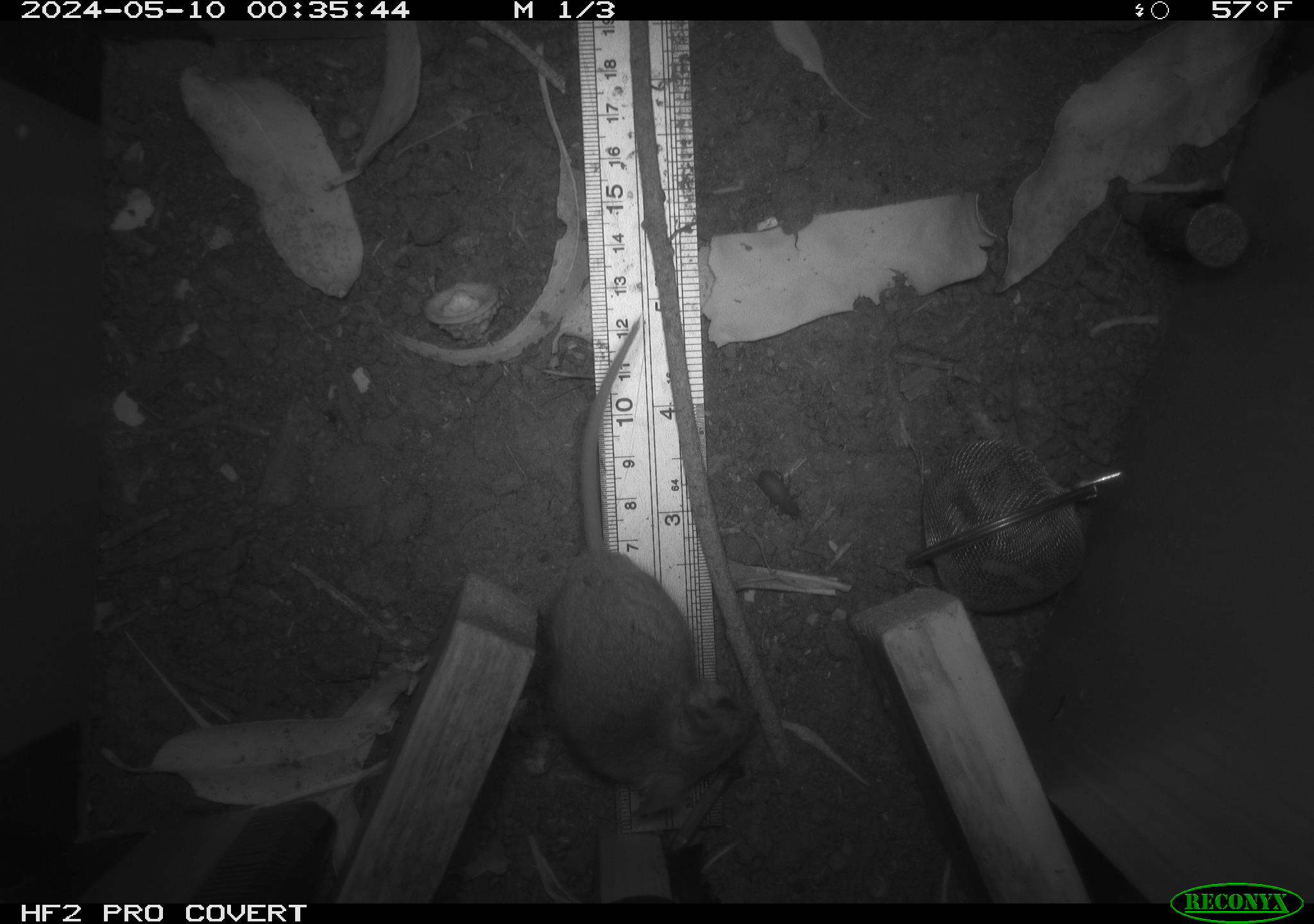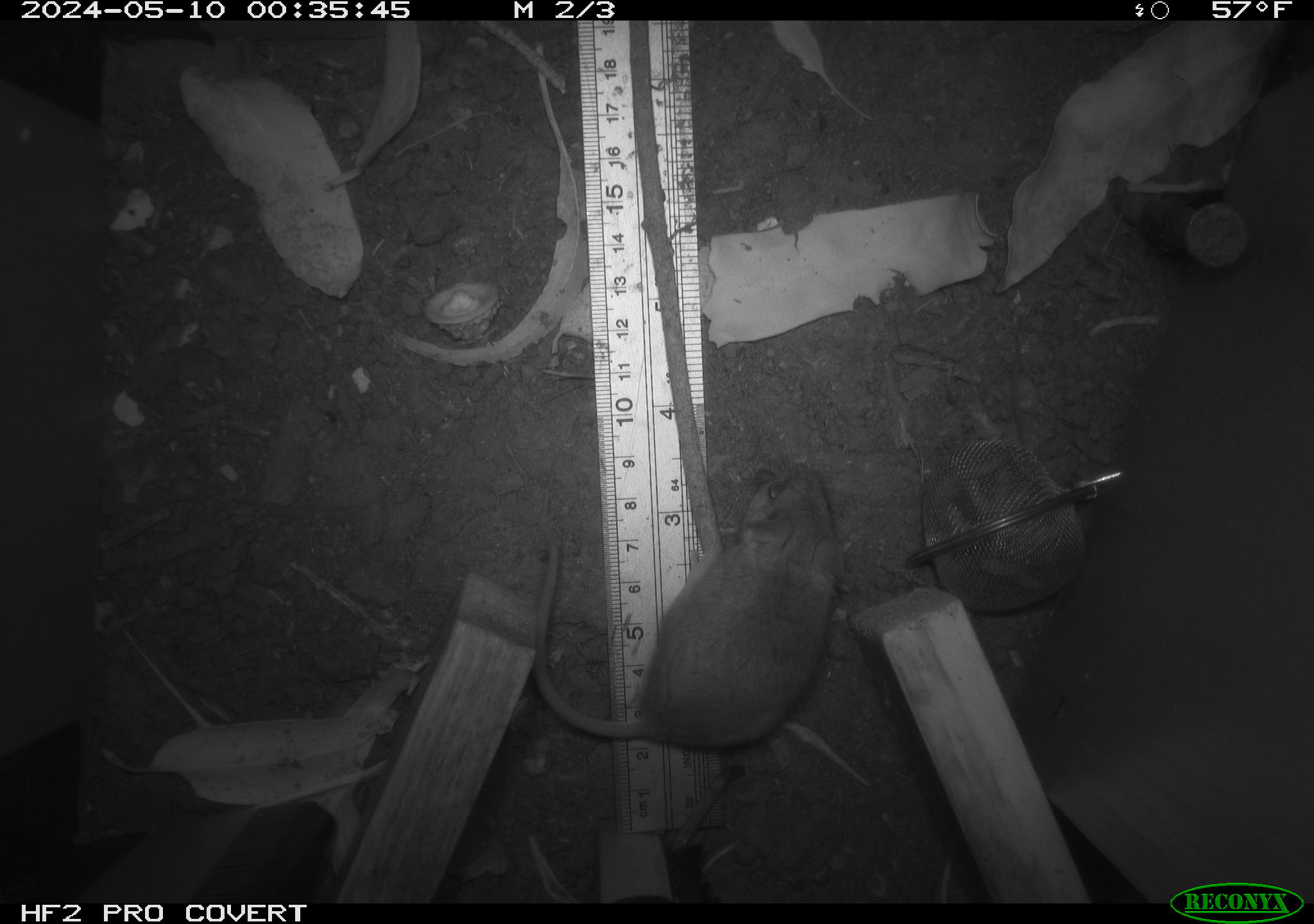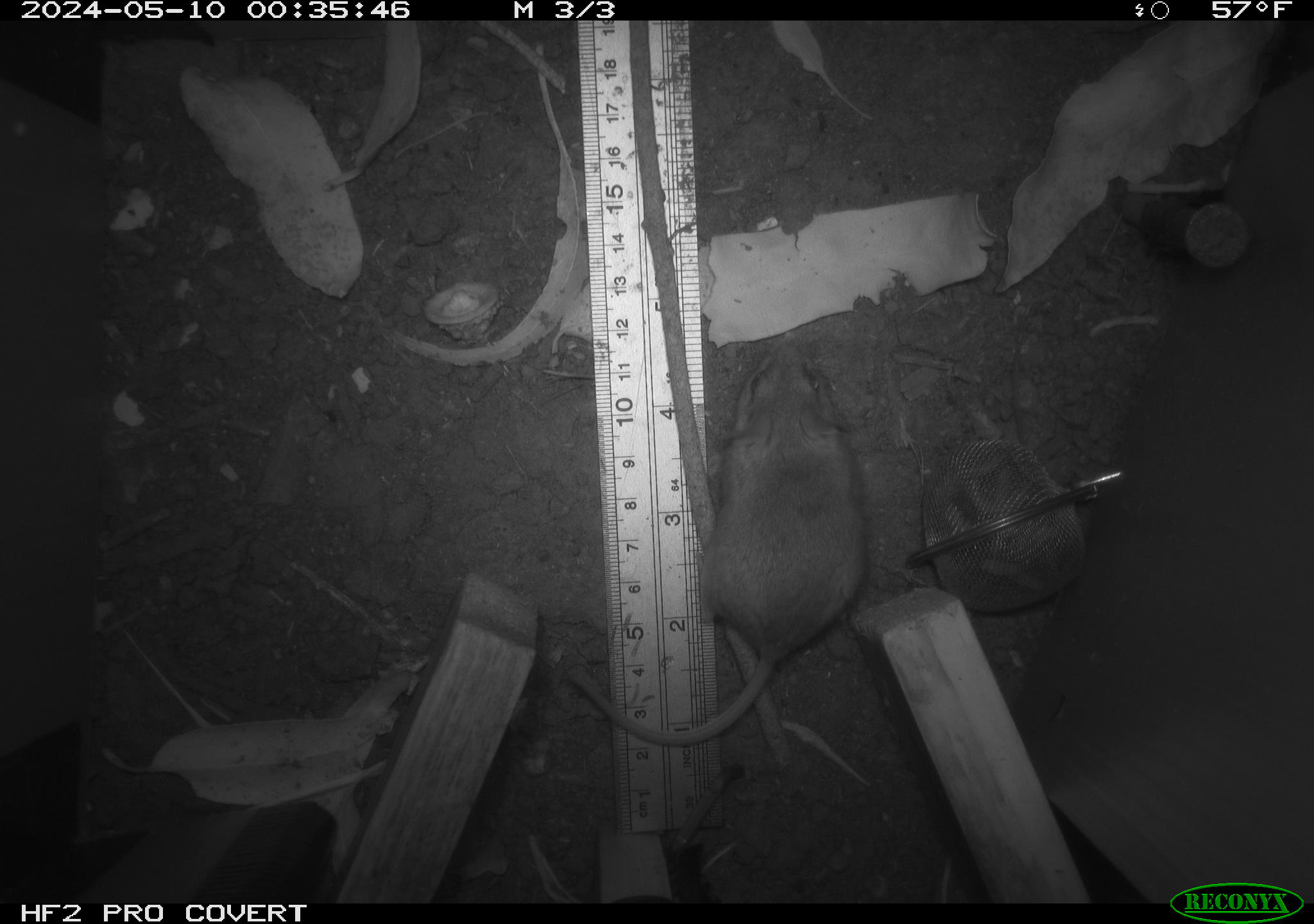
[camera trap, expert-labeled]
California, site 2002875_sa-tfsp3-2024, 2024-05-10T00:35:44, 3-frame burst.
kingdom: Animalia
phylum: Chordata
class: Mammalia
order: Rodentia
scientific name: Rodentia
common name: mouse species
Mouse species (Rodentia).